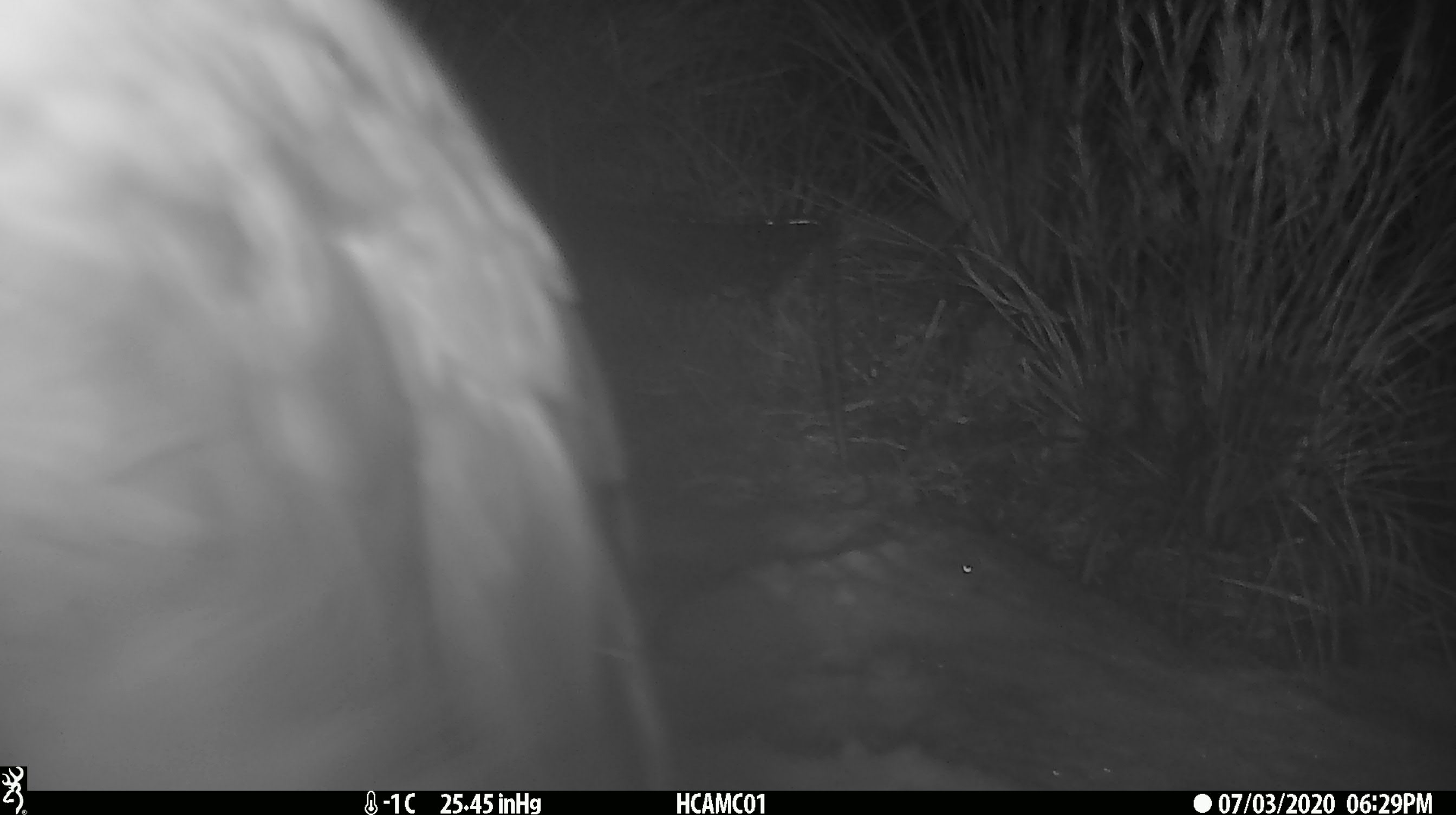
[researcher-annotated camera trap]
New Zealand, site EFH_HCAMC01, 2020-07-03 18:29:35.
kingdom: Animalia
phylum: Chordata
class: Aves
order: Psittaciformes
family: Strigopidae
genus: Nestor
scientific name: Nestor notabilis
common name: kea